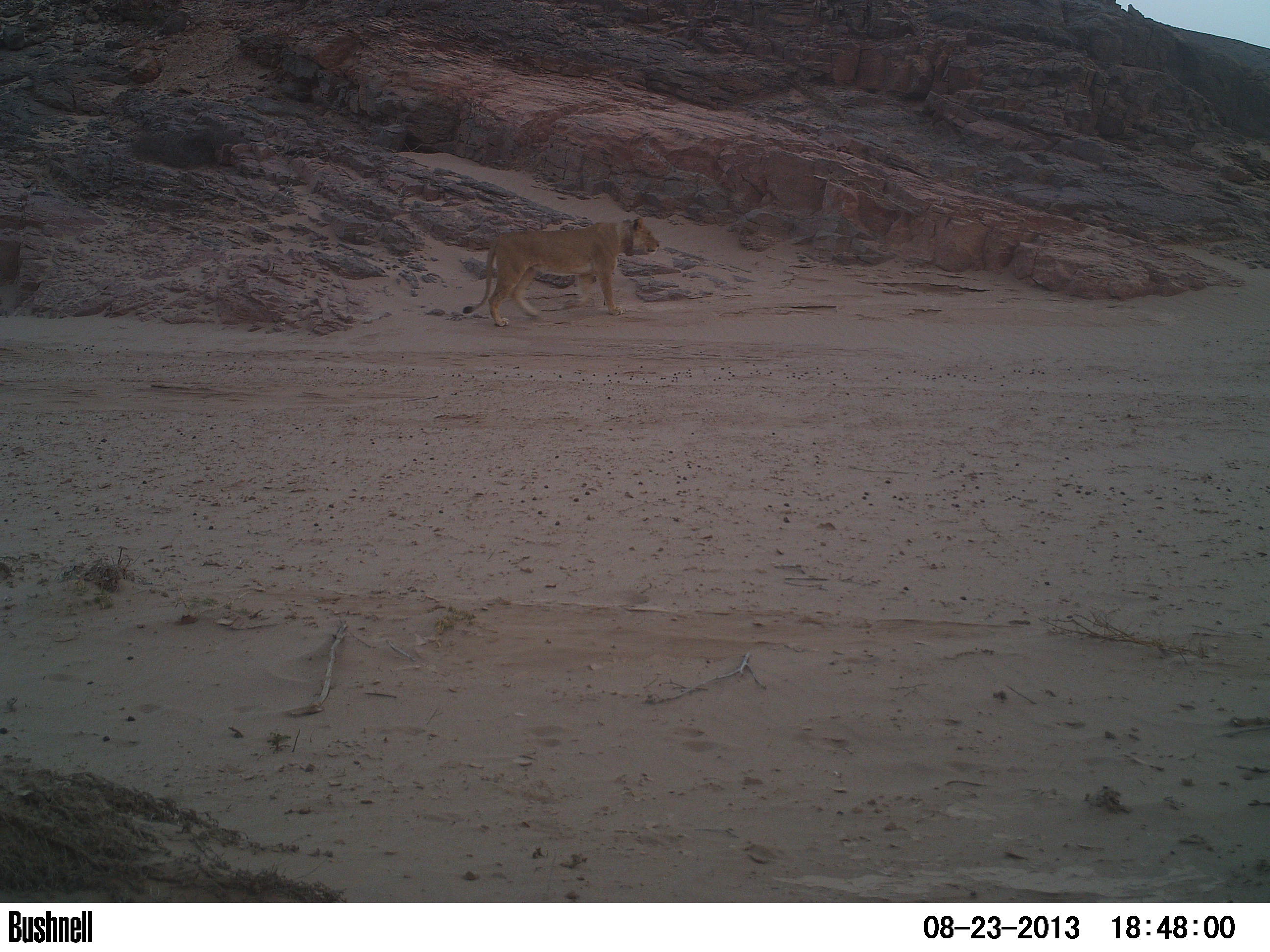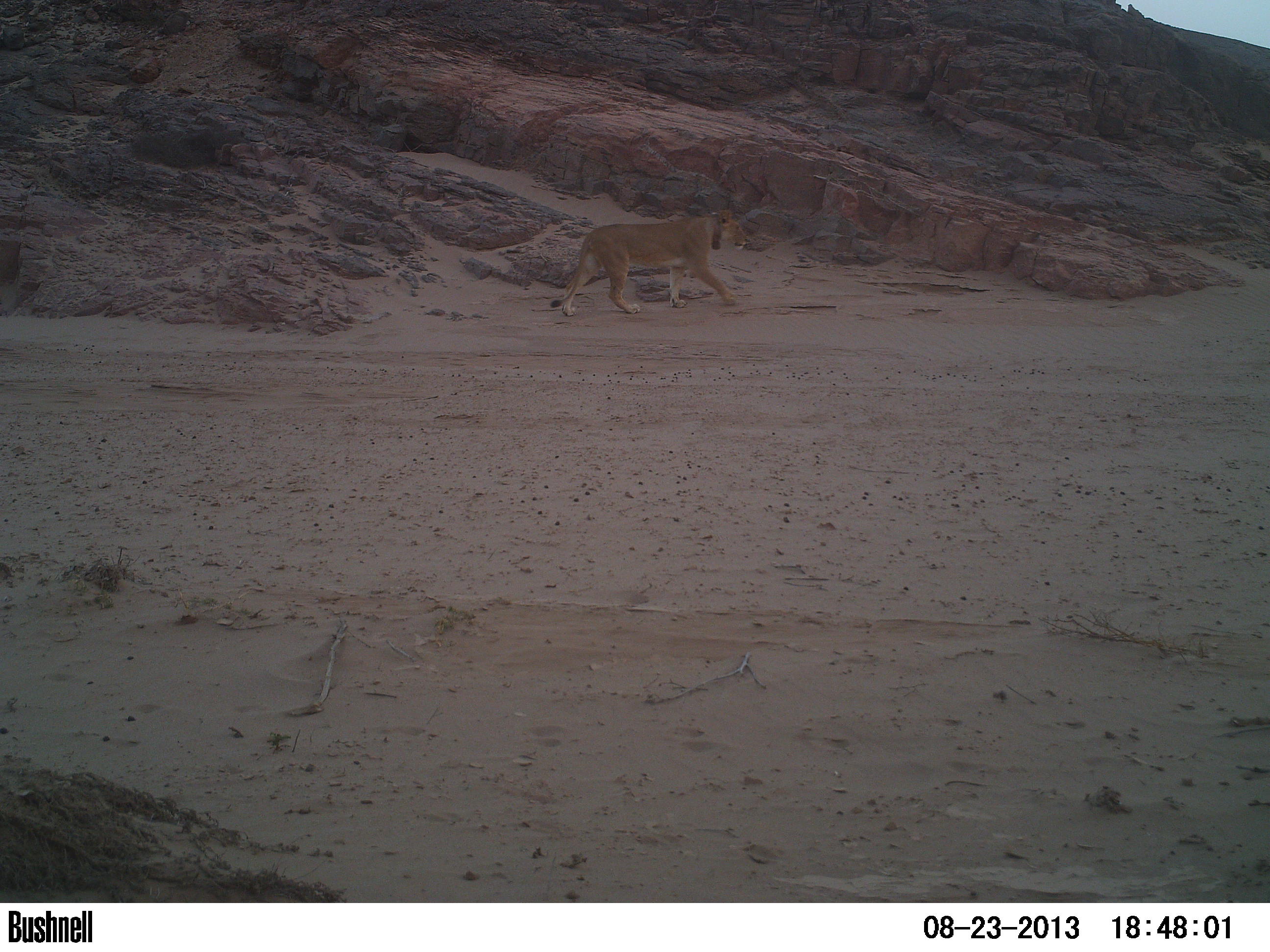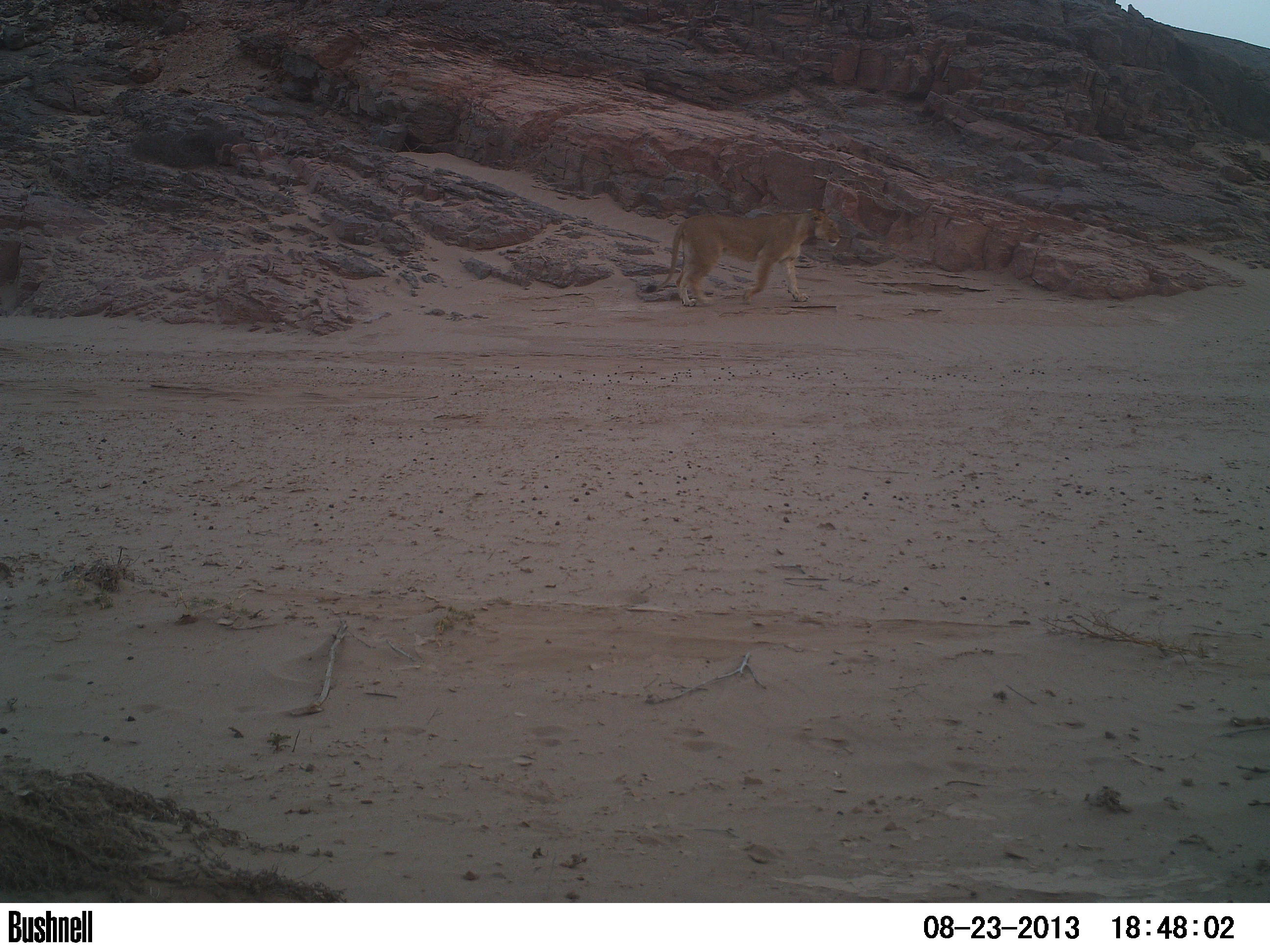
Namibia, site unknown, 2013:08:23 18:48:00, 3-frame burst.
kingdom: Animalia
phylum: Chordata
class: Mammalia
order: Carnivora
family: Felidae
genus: Panthera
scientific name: Panthera leo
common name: lion